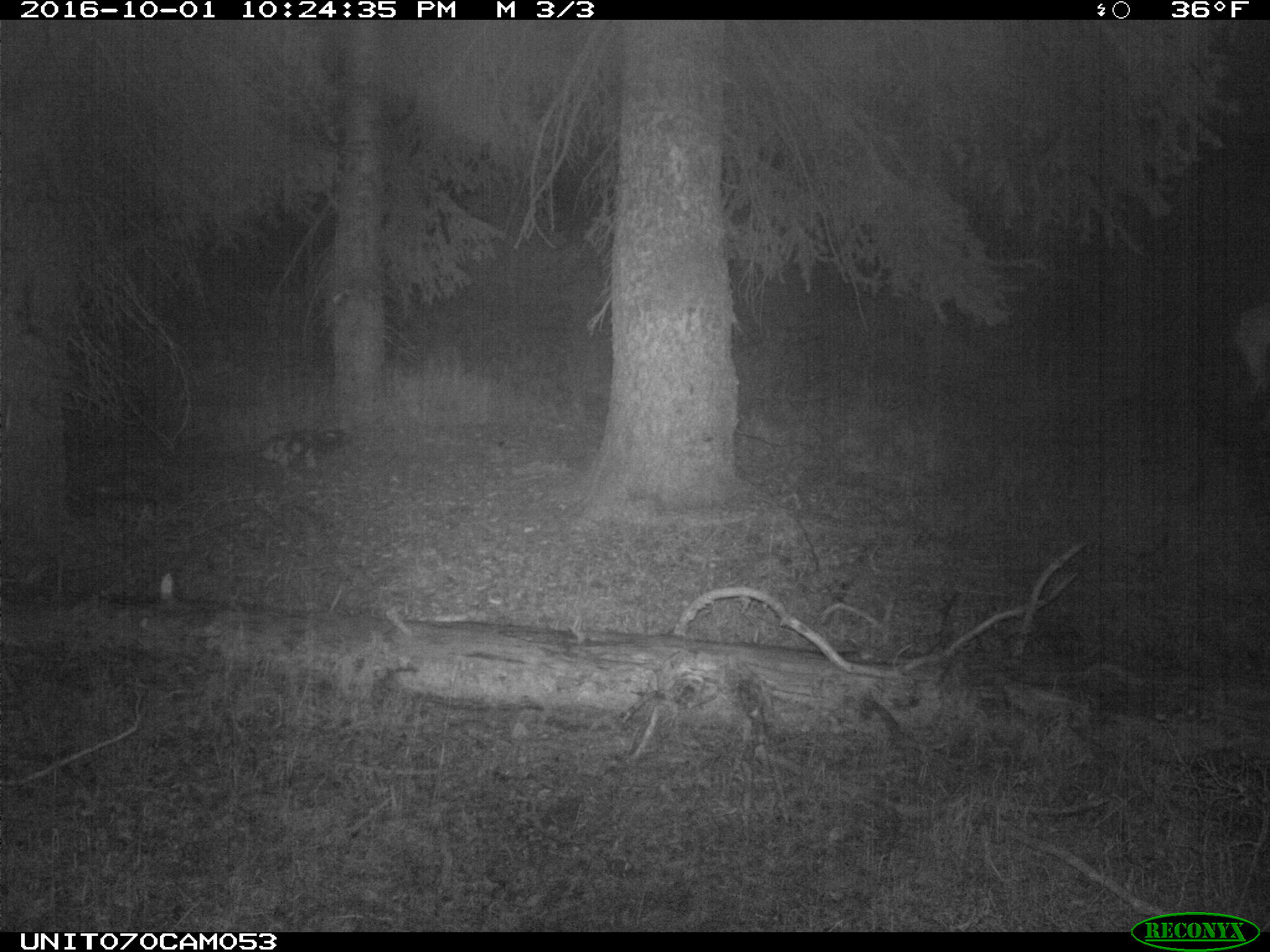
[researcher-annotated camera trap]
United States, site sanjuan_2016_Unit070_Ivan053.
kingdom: Animalia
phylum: Chordata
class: Mammalia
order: Artiodactyla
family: Cervidae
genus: Cervus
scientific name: Cervus elaphus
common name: red deer